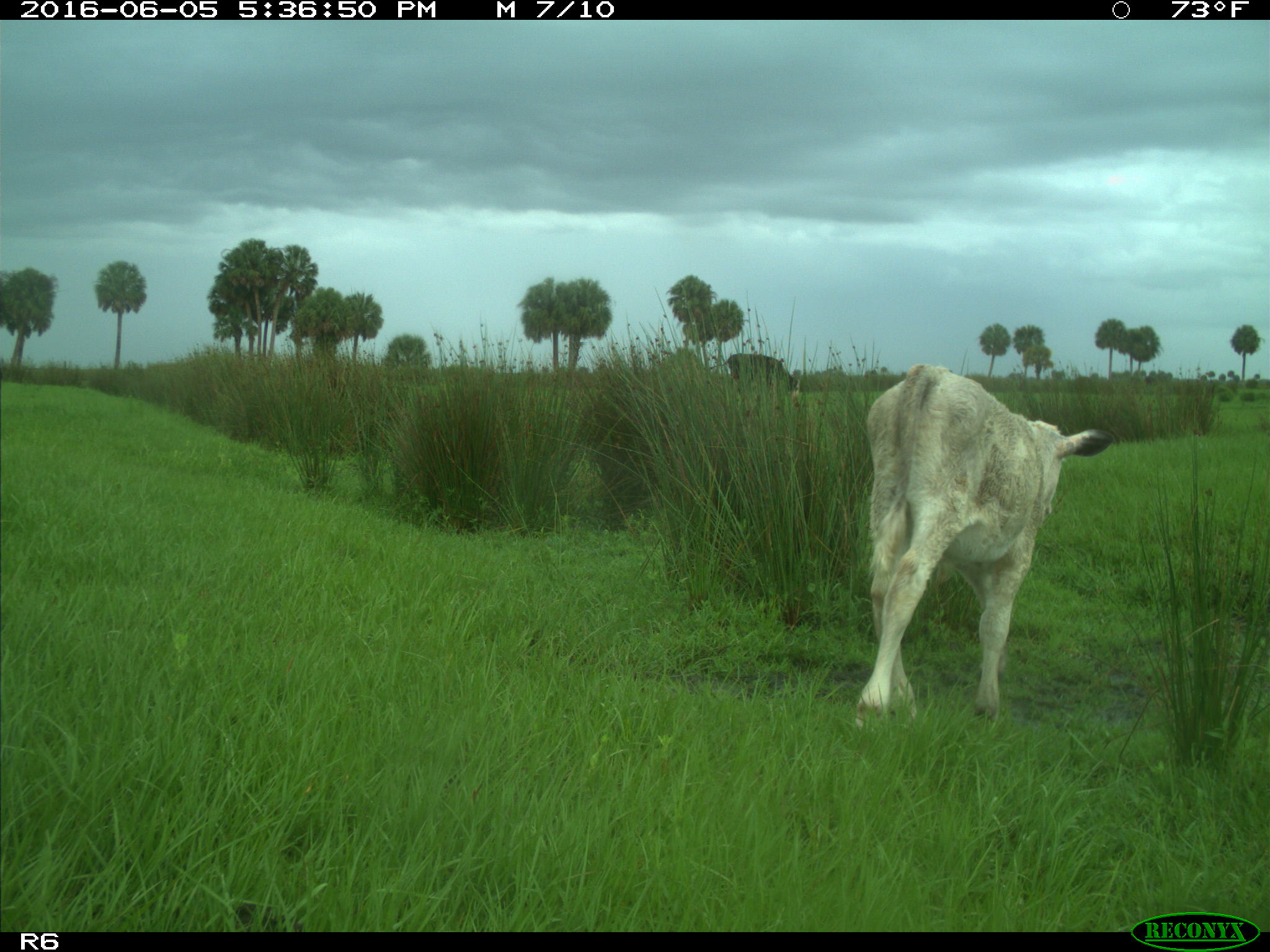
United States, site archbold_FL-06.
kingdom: Animalia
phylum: Chordata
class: Mammalia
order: Artiodactyla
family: Bovidae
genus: Bos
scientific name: Bos taurus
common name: domestic cow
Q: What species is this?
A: Bos taurus (domestic cow).